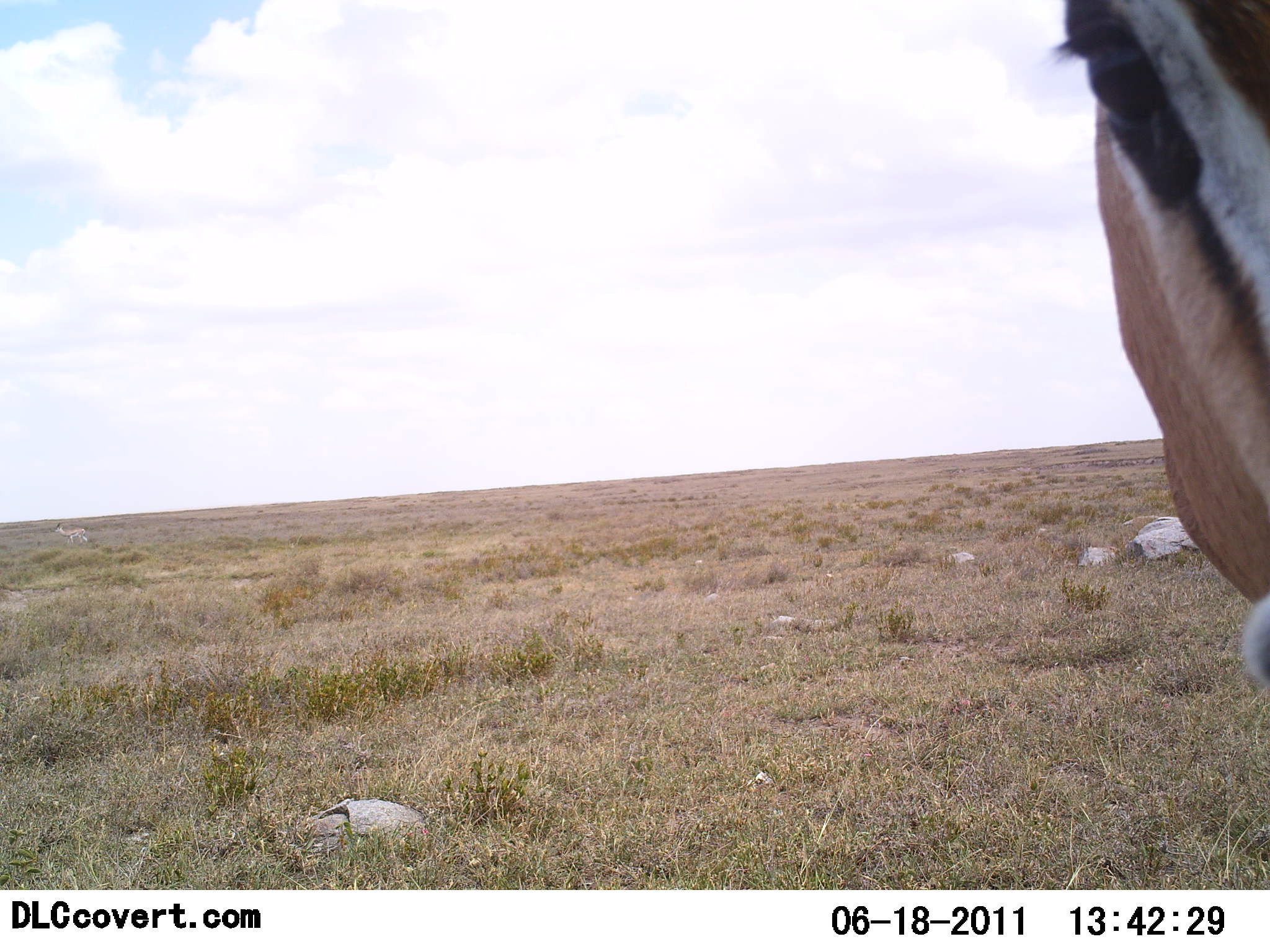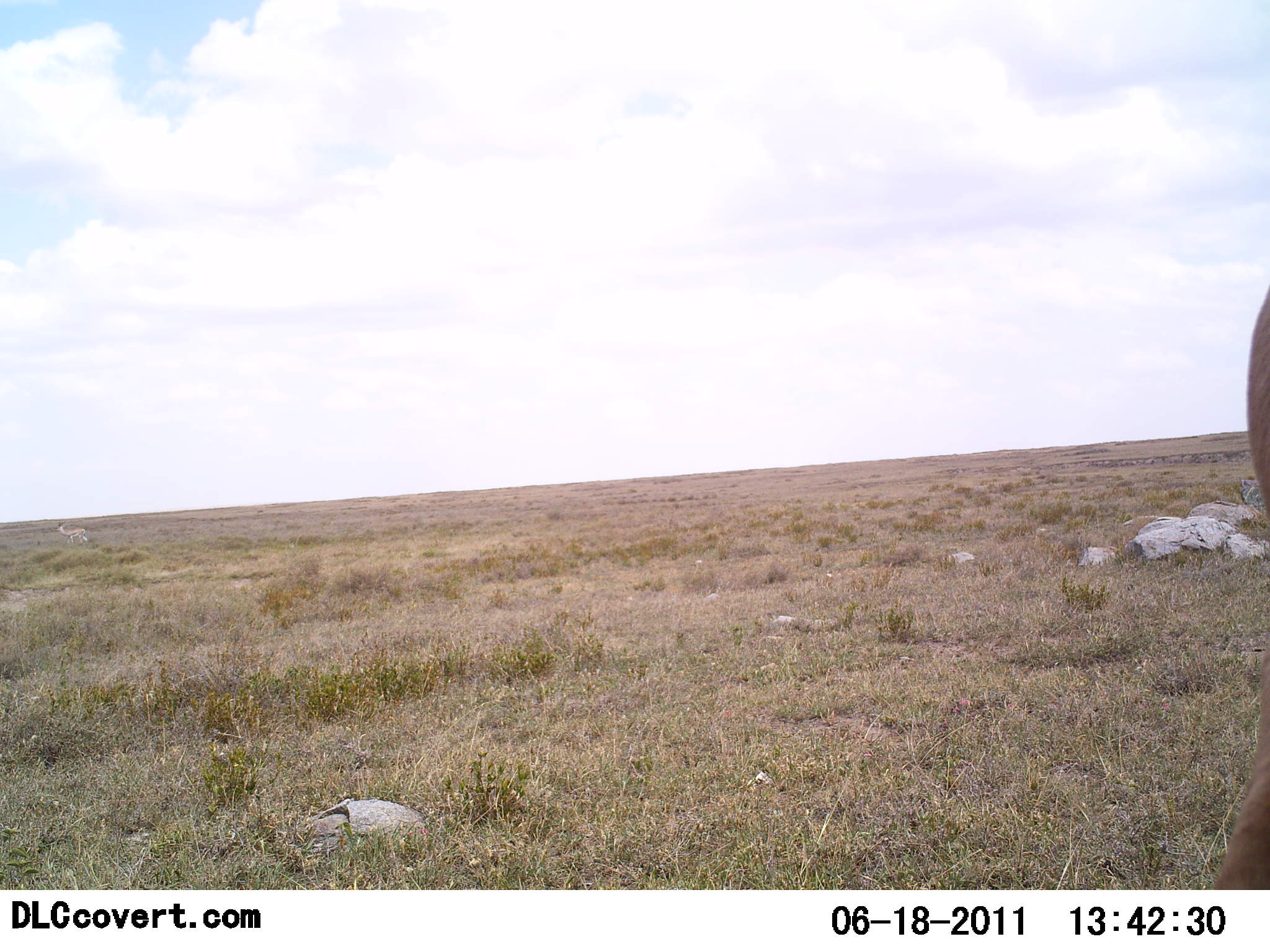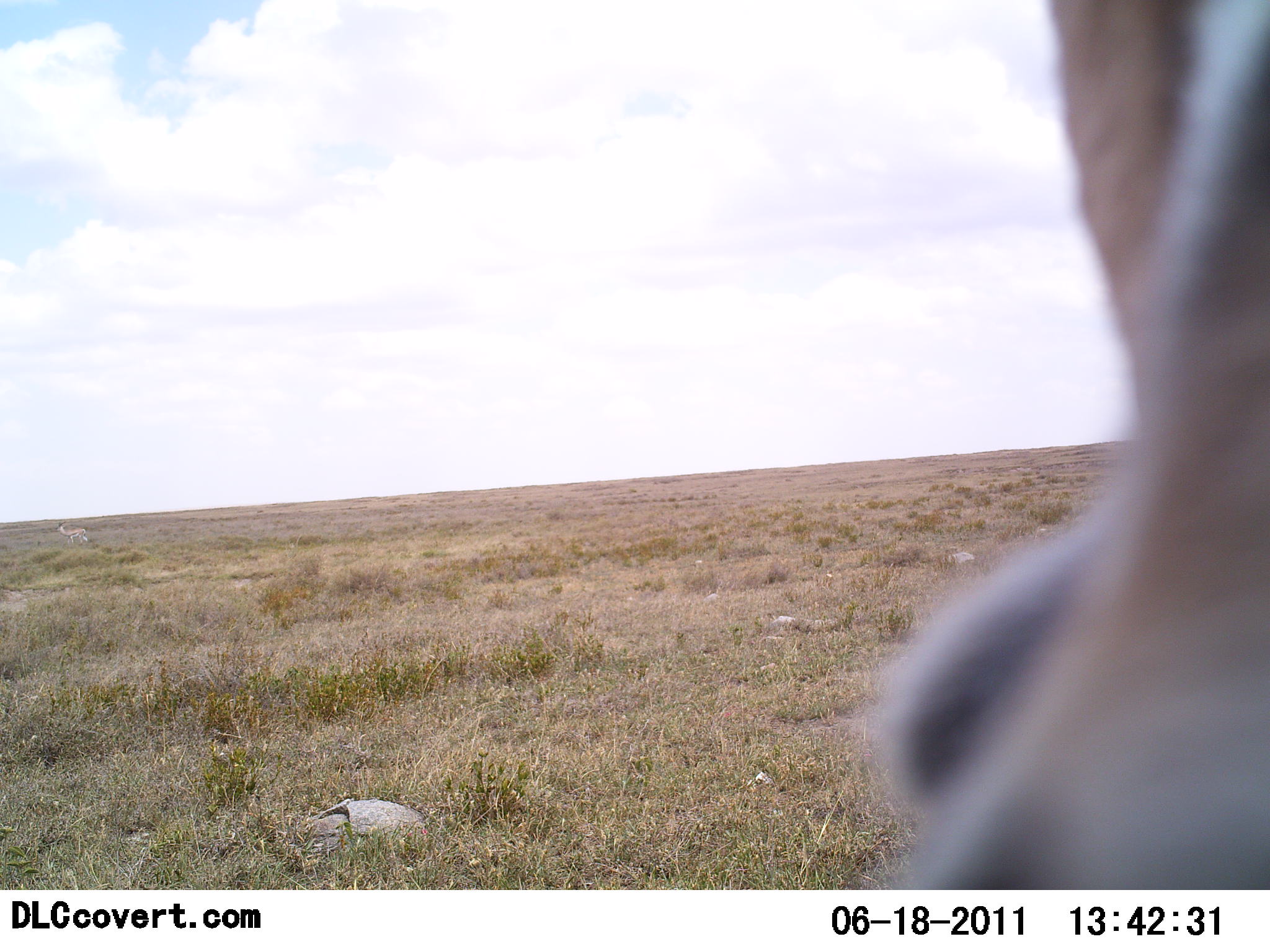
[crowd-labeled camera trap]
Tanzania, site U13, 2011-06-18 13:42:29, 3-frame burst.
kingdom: Animalia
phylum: Chordata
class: Mammalia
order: Artiodactyla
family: Bovidae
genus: Eudorcas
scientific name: Eudorcas thomsonii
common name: thomson's gazelle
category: gazellethomsons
Gazellethomsons (thomson's gazelle) (Eudorcas thomsonii), count 1. Behavior (volunteer vote fractions): standing 60%, resting 0%, moving 30%, interacting 10%. Young present (vote fraction): 0%. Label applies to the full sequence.